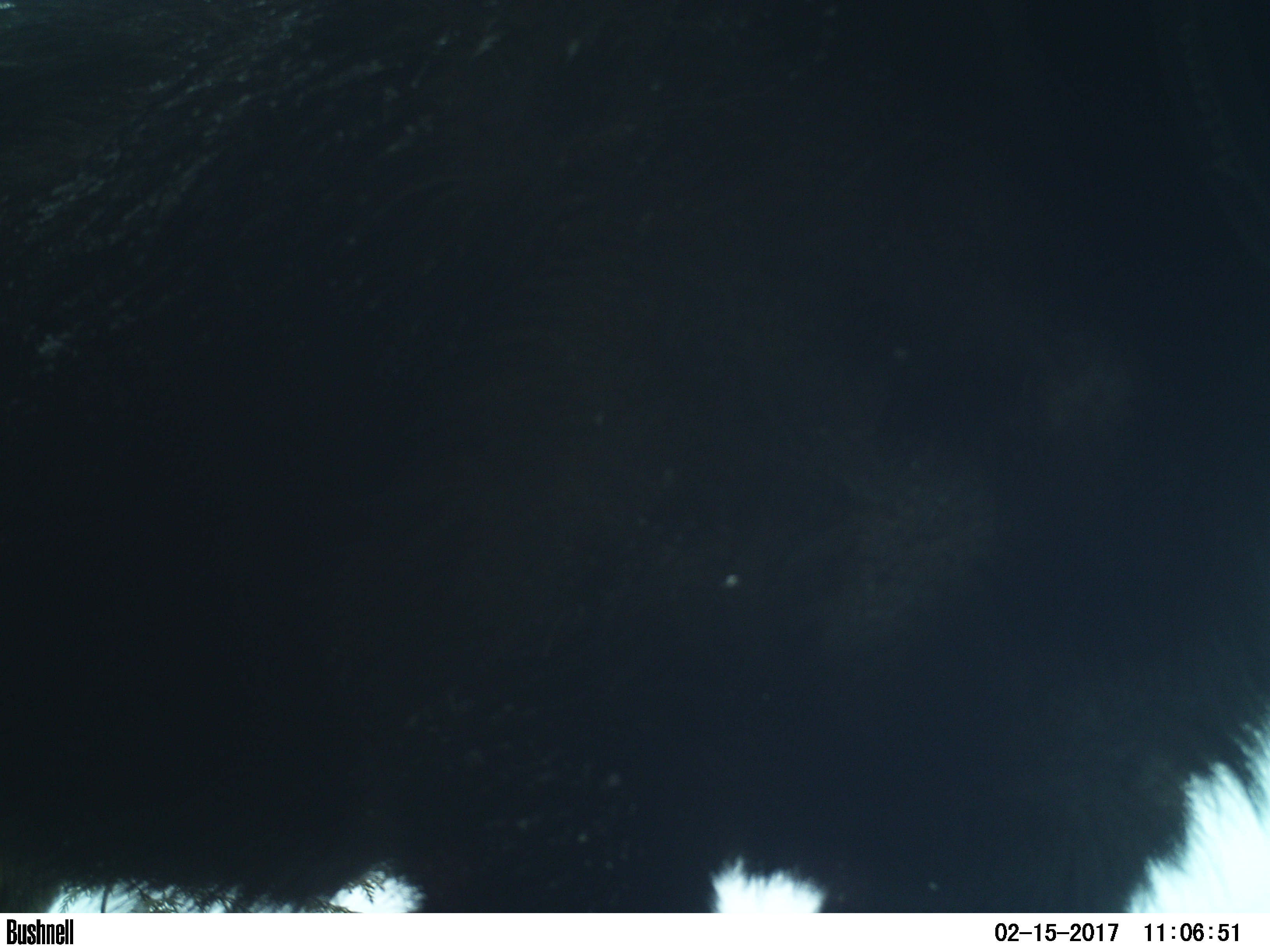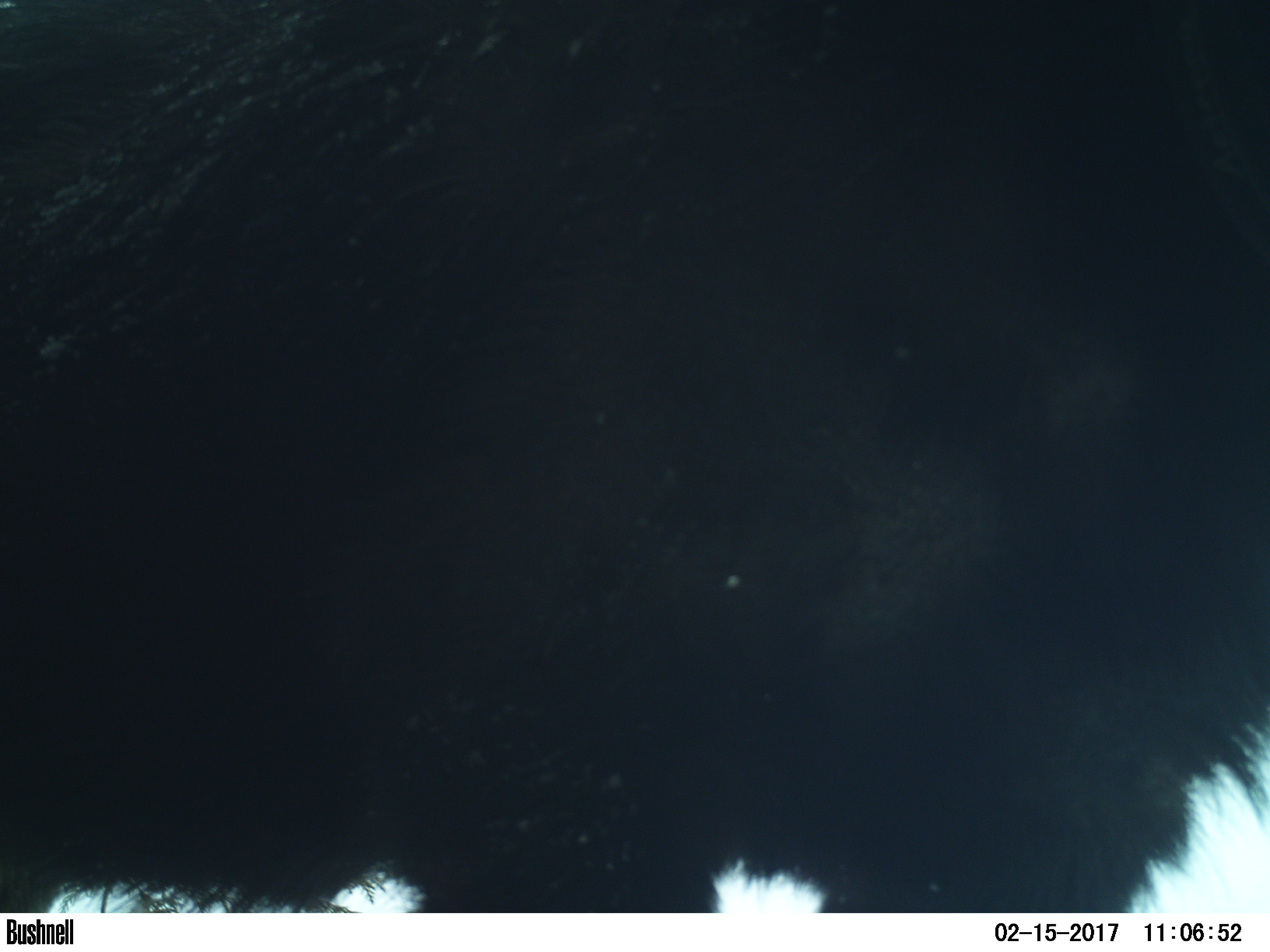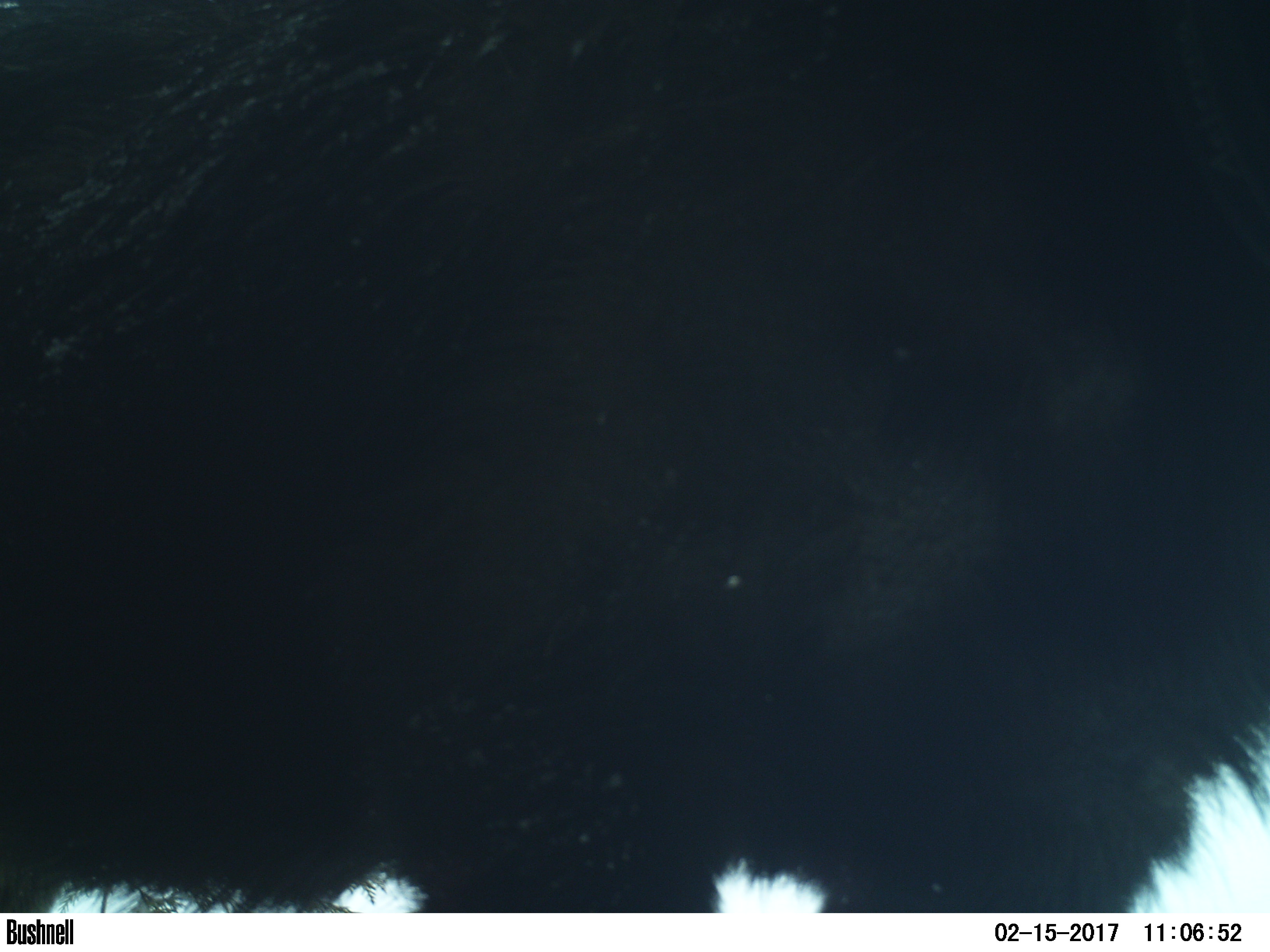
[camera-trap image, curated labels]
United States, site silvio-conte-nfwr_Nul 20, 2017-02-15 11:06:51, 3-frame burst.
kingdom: Animalia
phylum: Chordata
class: Mammalia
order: Artiodactyla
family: Cervidae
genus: Alces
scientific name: Alces alces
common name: moose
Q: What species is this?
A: Moose (Alces alces).